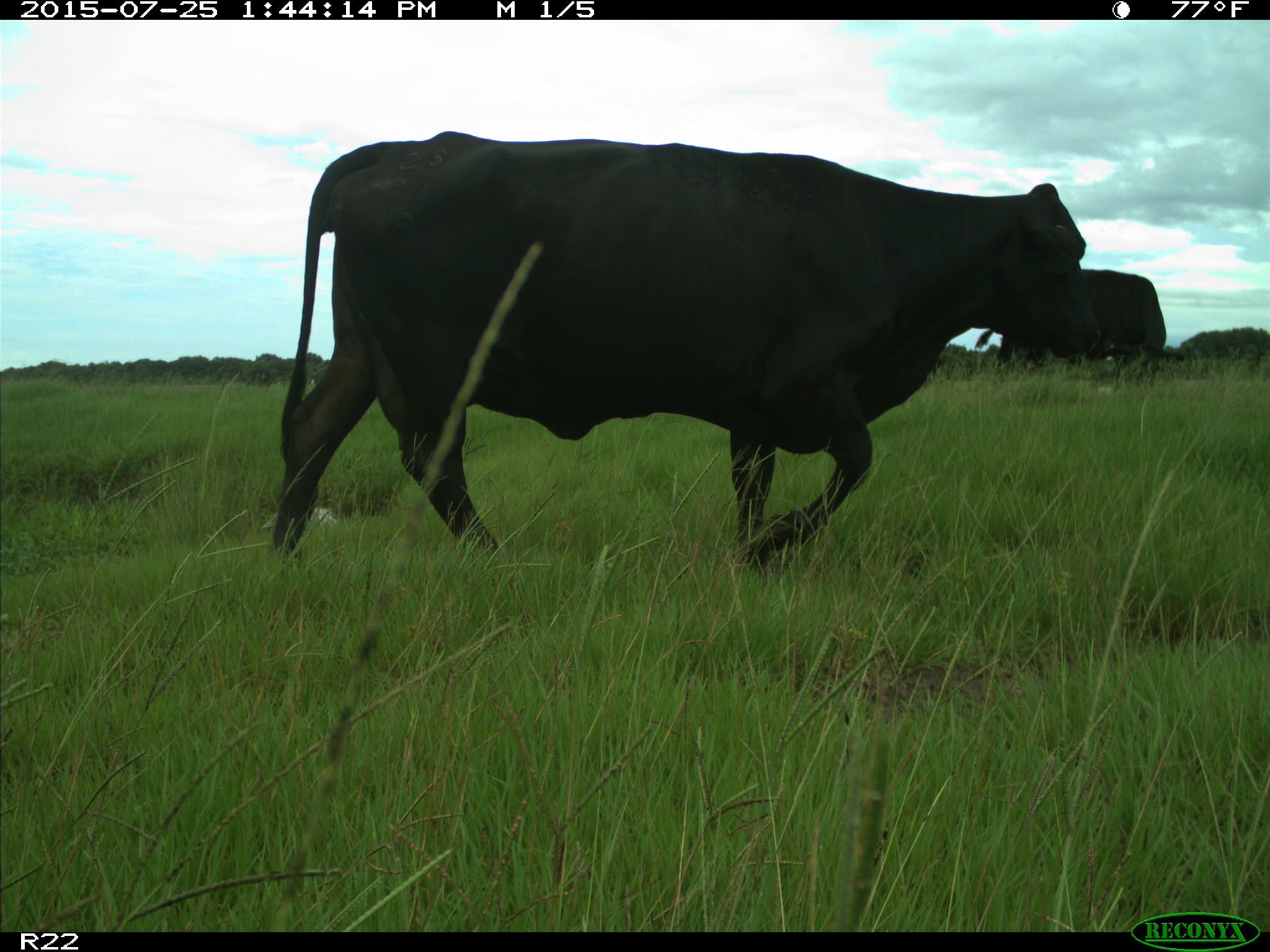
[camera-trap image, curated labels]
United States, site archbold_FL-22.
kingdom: Animalia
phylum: Chordata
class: Mammalia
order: Artiodactyla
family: Bovidae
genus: Bos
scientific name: Bos taurus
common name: domestic cow